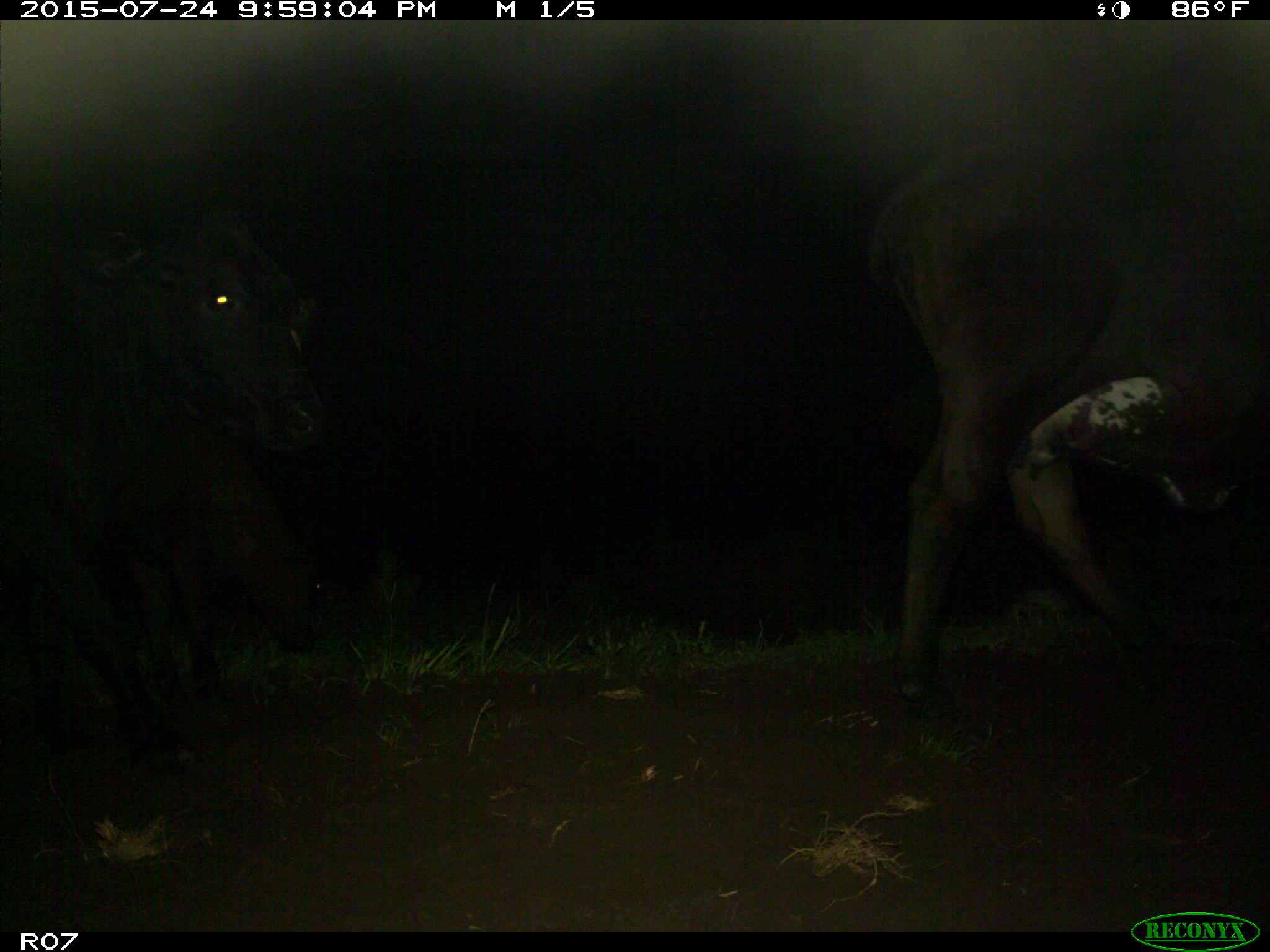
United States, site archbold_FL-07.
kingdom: Animalia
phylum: Chordata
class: Mammalia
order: Artiodactyla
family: Bovidae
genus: Bos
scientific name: Bos taurus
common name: domestic cow